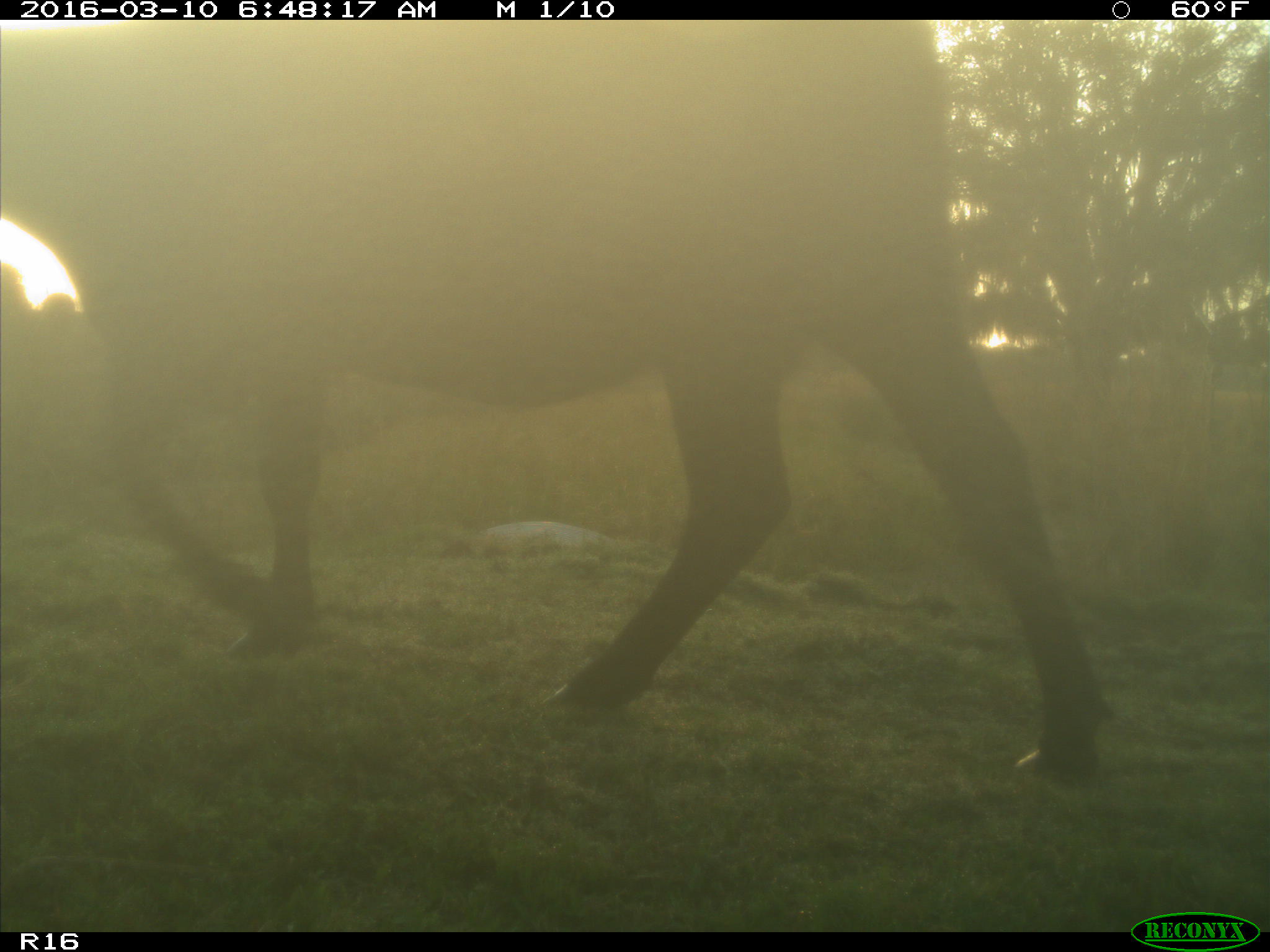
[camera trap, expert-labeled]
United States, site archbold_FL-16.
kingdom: Animalia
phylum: Chordata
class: Mammalia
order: Artiodactyla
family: Bovidae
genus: Bos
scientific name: Bos taurus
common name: domestic cow